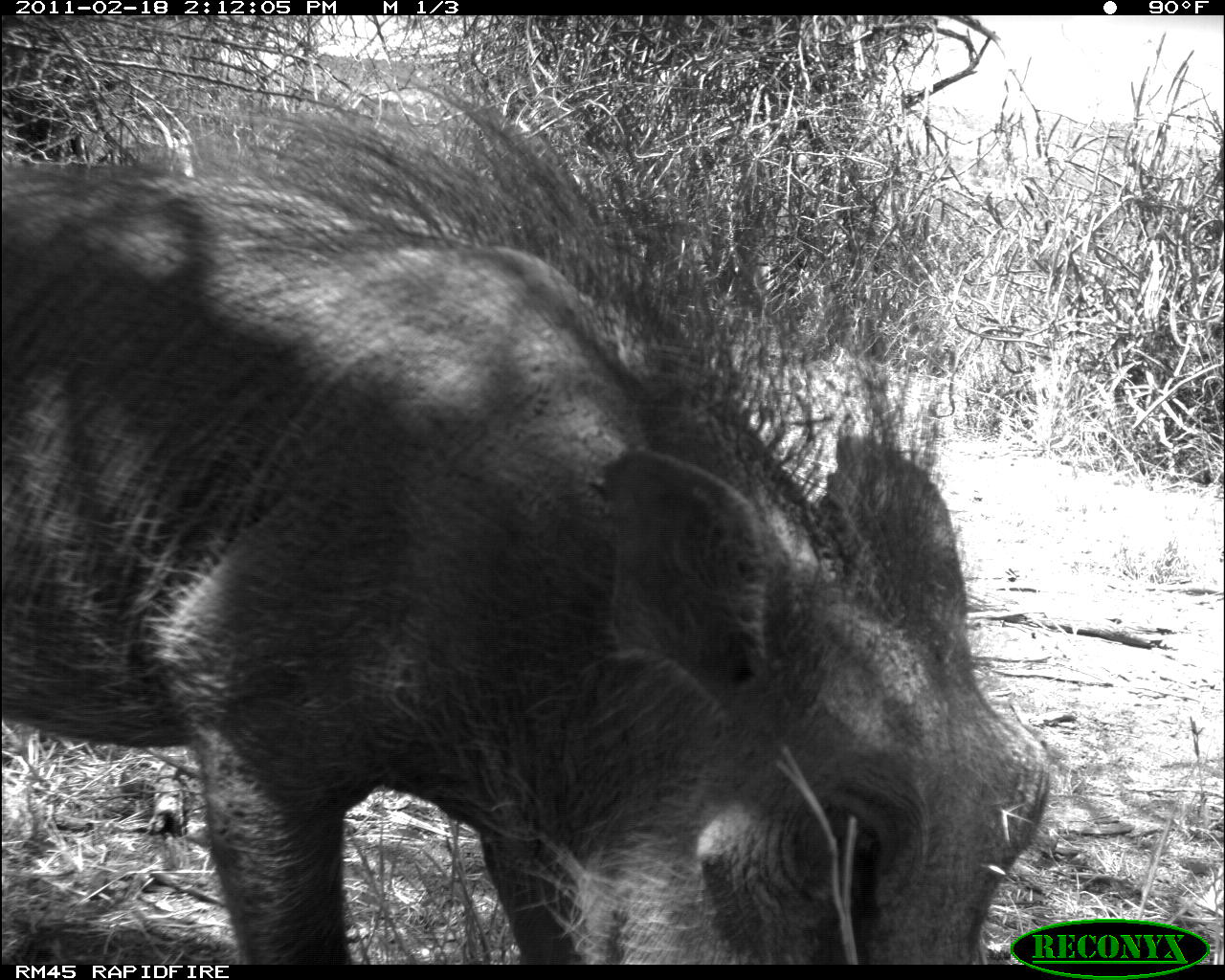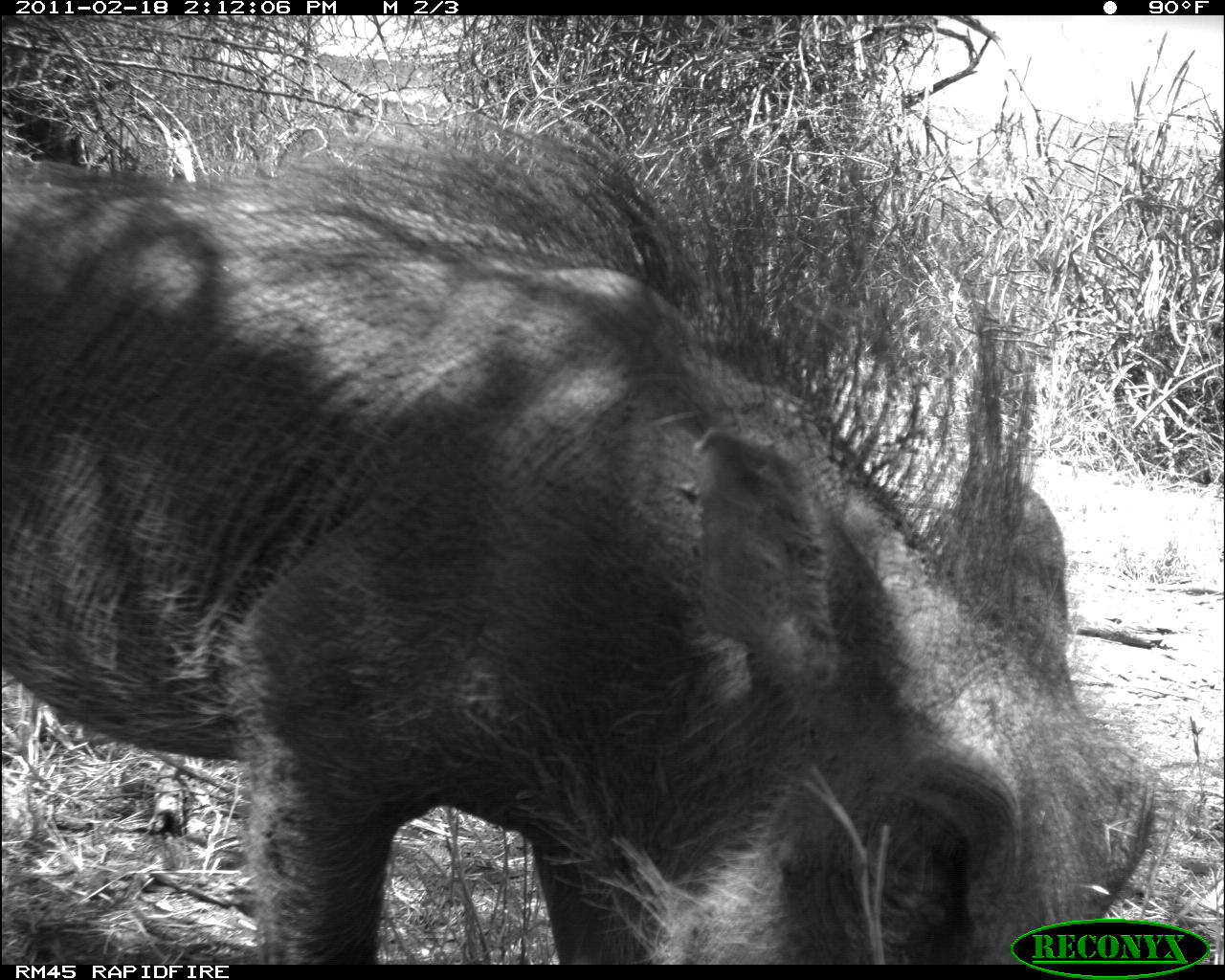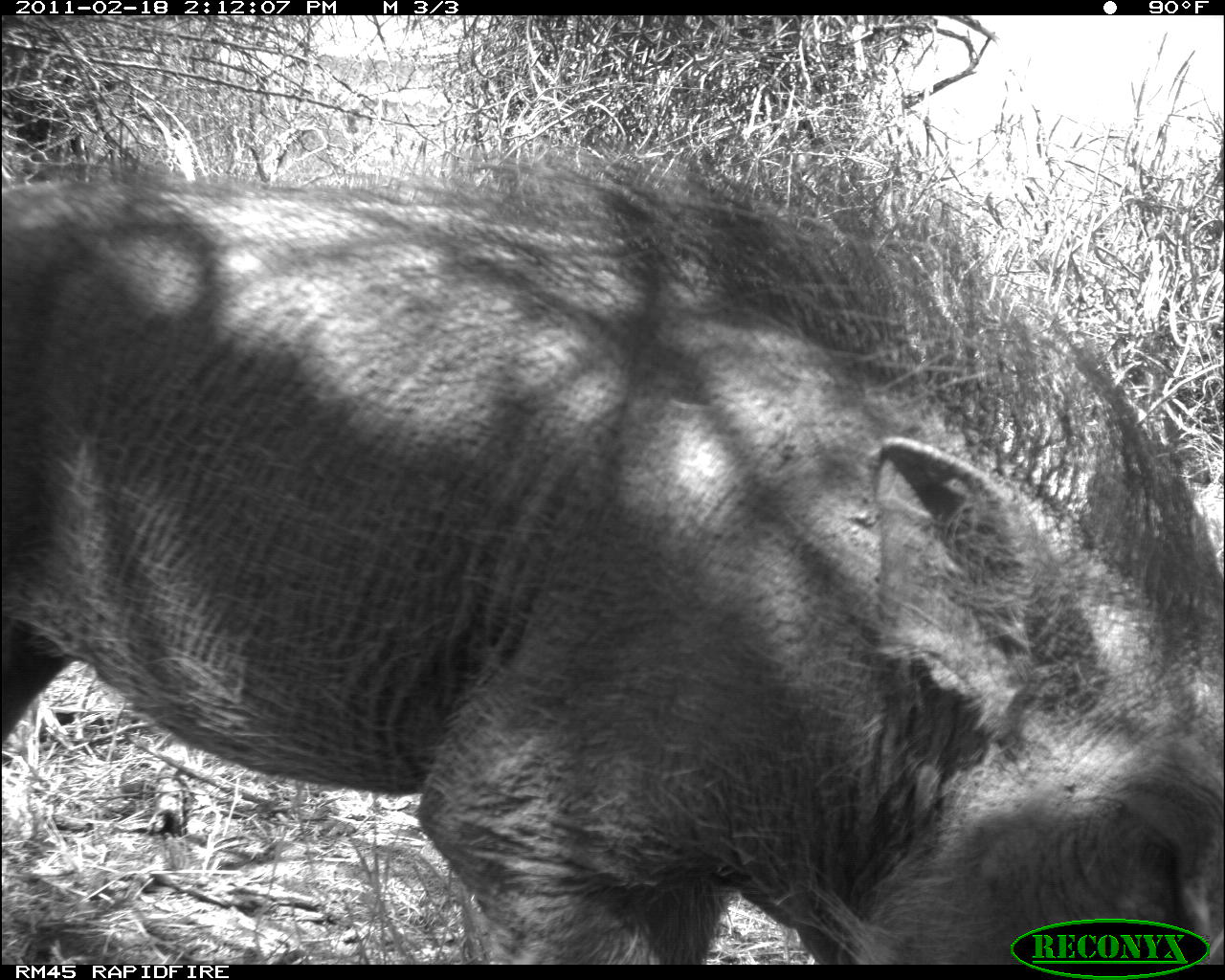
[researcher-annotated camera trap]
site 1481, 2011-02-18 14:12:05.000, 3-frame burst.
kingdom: Animalia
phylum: Chordata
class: Mammalia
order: Artiodactyla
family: Suidae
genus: Phacochoerus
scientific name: Phacochoerus africanus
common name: common warthog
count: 1